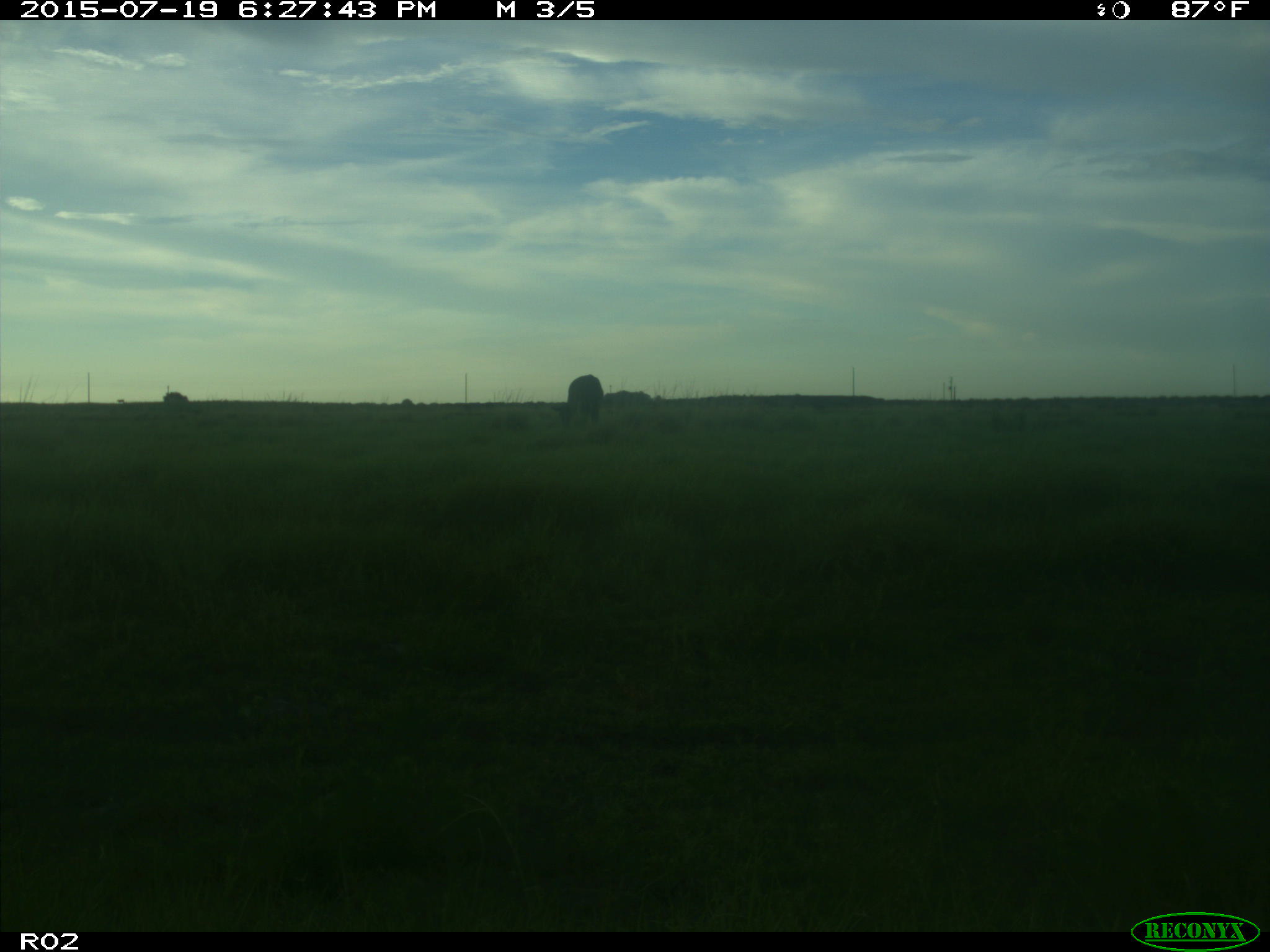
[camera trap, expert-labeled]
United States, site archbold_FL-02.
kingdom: Animalia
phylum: Chordata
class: Mammalia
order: Artiodactyla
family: Bovidae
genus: Bos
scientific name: Bos taurus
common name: domestic cow